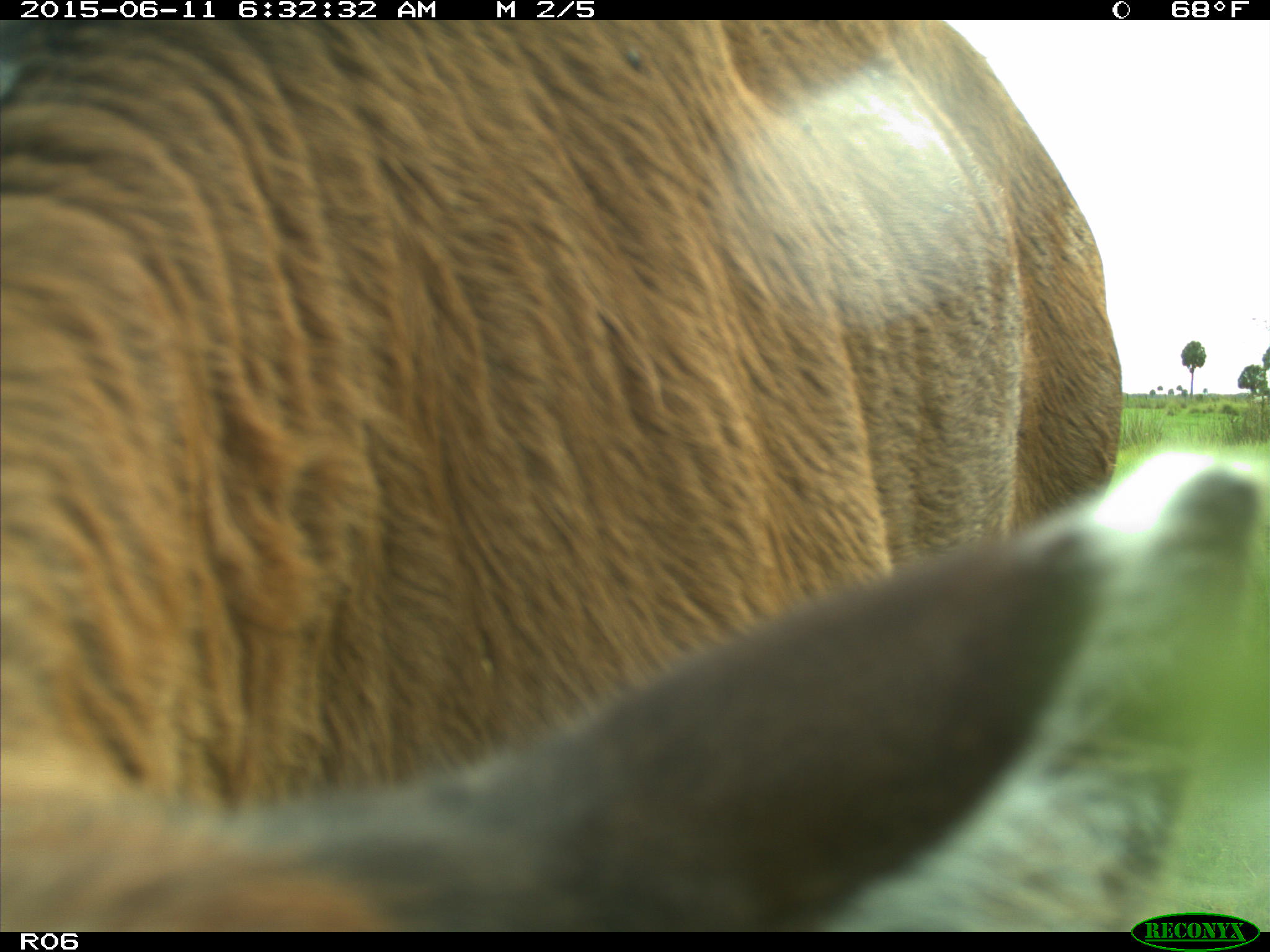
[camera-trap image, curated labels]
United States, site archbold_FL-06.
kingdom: Animalia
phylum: Chordata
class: Mammalia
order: Artiodactyla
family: Bovidae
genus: Bos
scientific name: Bos taurus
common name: domestic cow